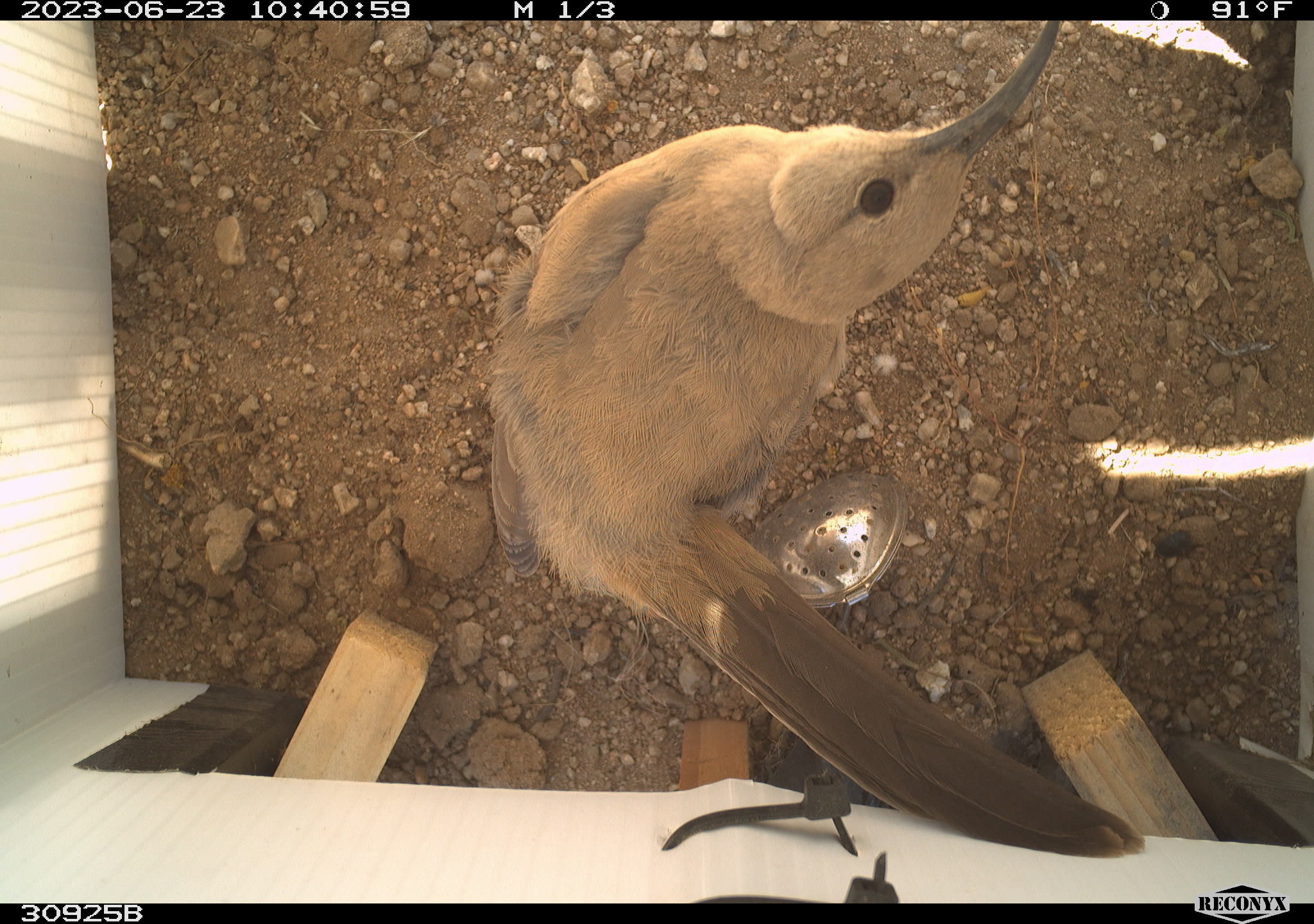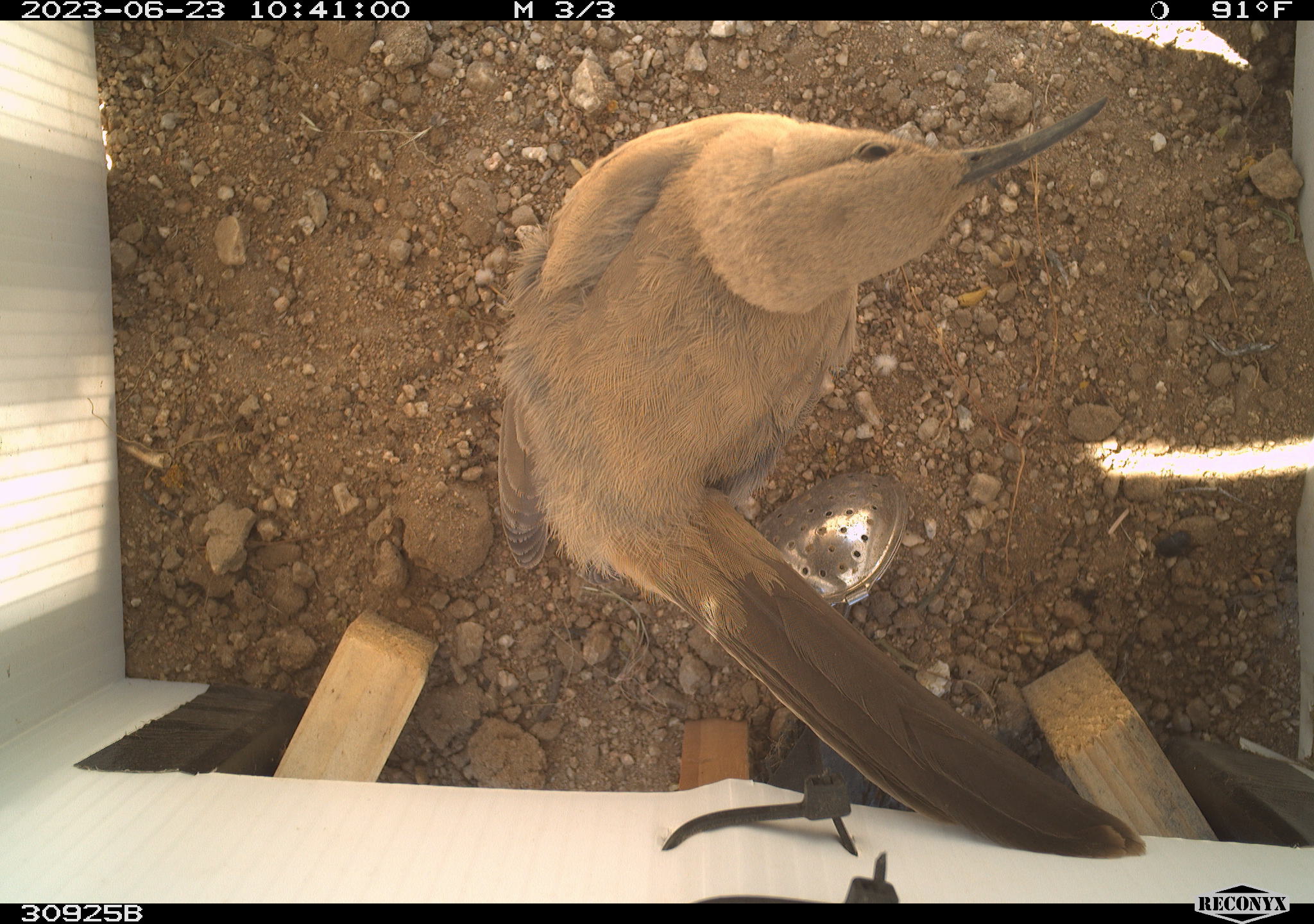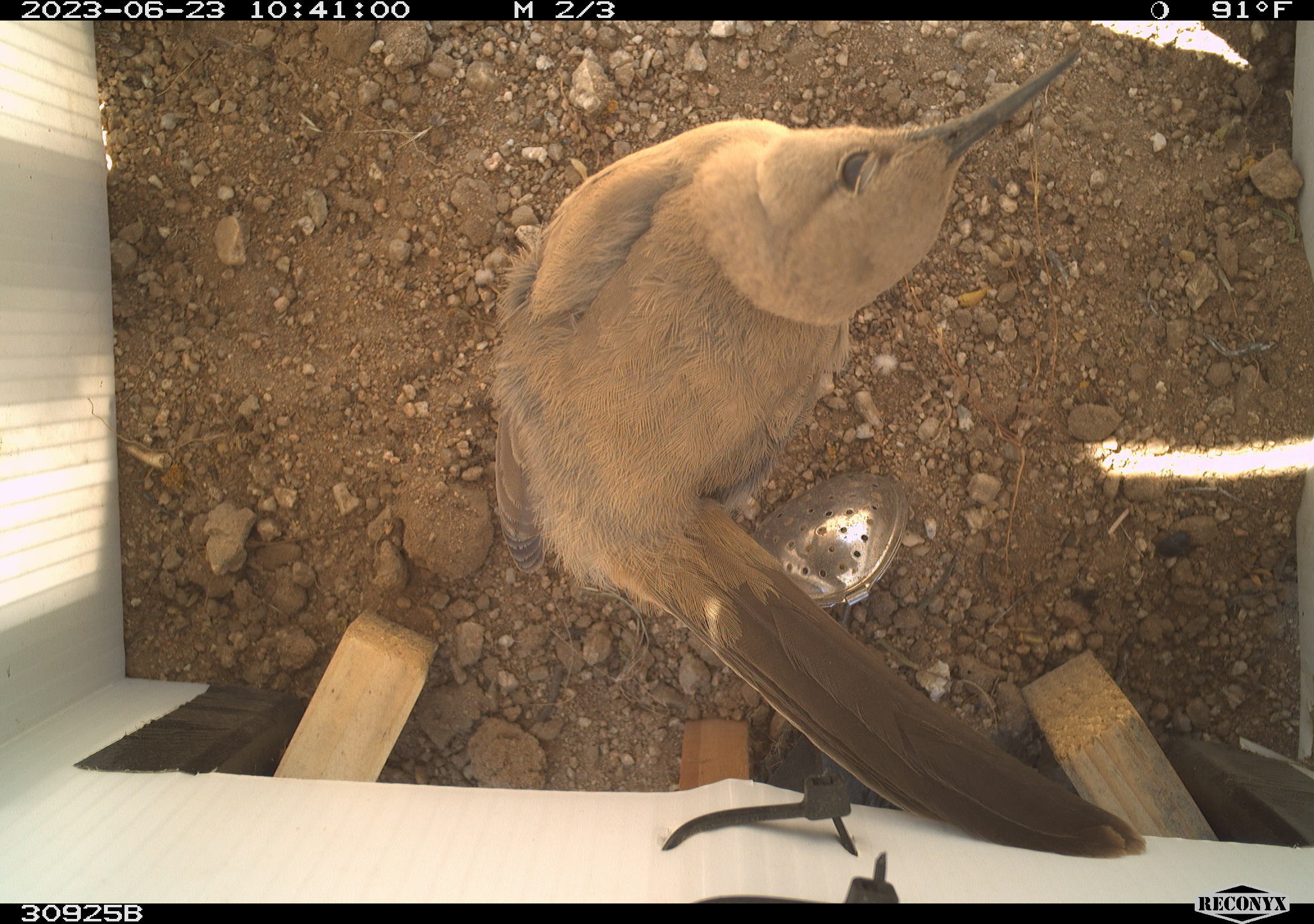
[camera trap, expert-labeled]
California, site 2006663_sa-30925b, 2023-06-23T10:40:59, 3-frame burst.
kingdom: Animalia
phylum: Chordata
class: Aves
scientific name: Aves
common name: bird